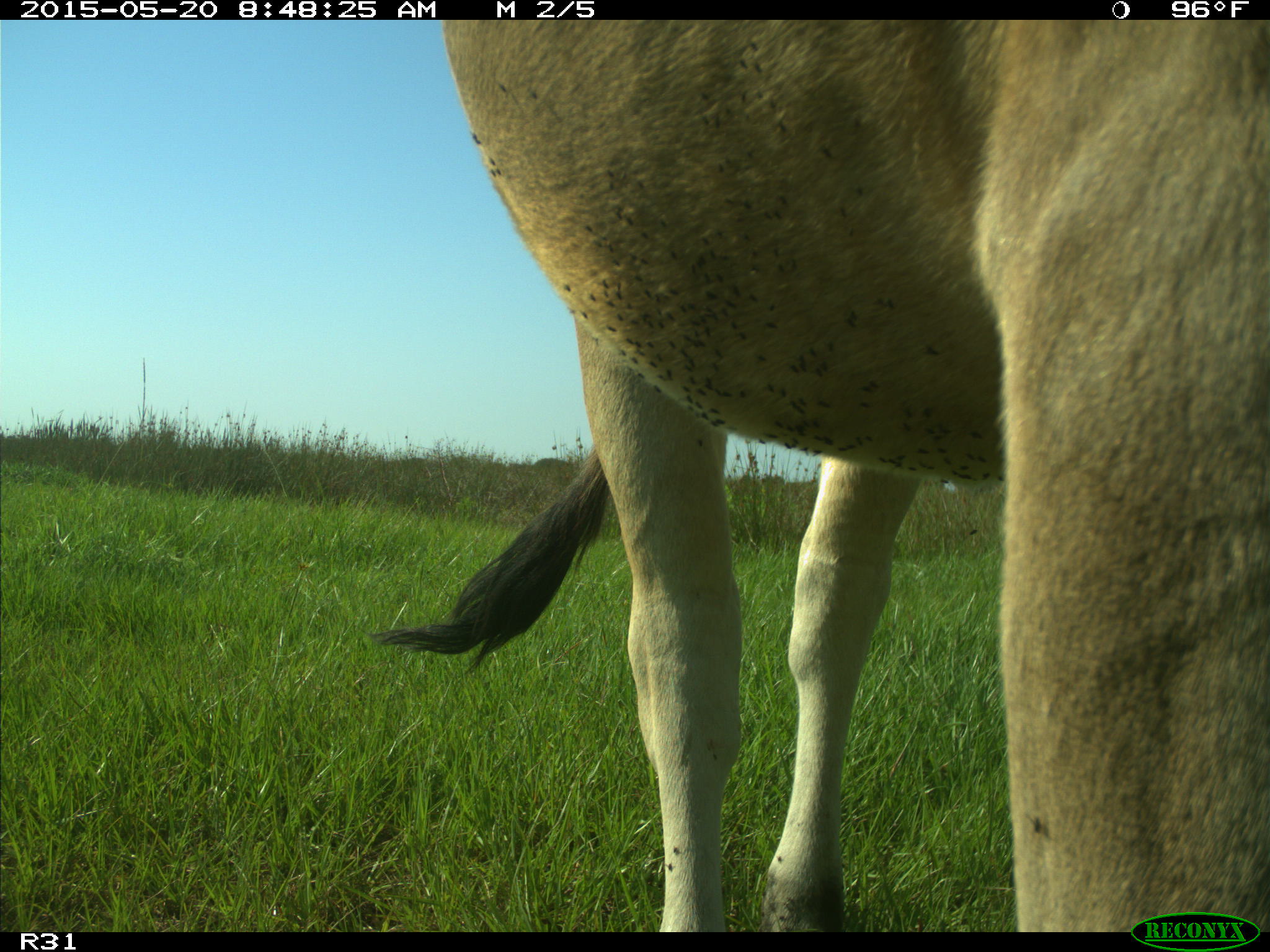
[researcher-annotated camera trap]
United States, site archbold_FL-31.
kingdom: Animalia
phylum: Chordata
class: Mammalia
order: Artiodactyla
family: Bovidae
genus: Bos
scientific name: Bos taurus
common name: domestic cow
Bos taurus (domestic cow).